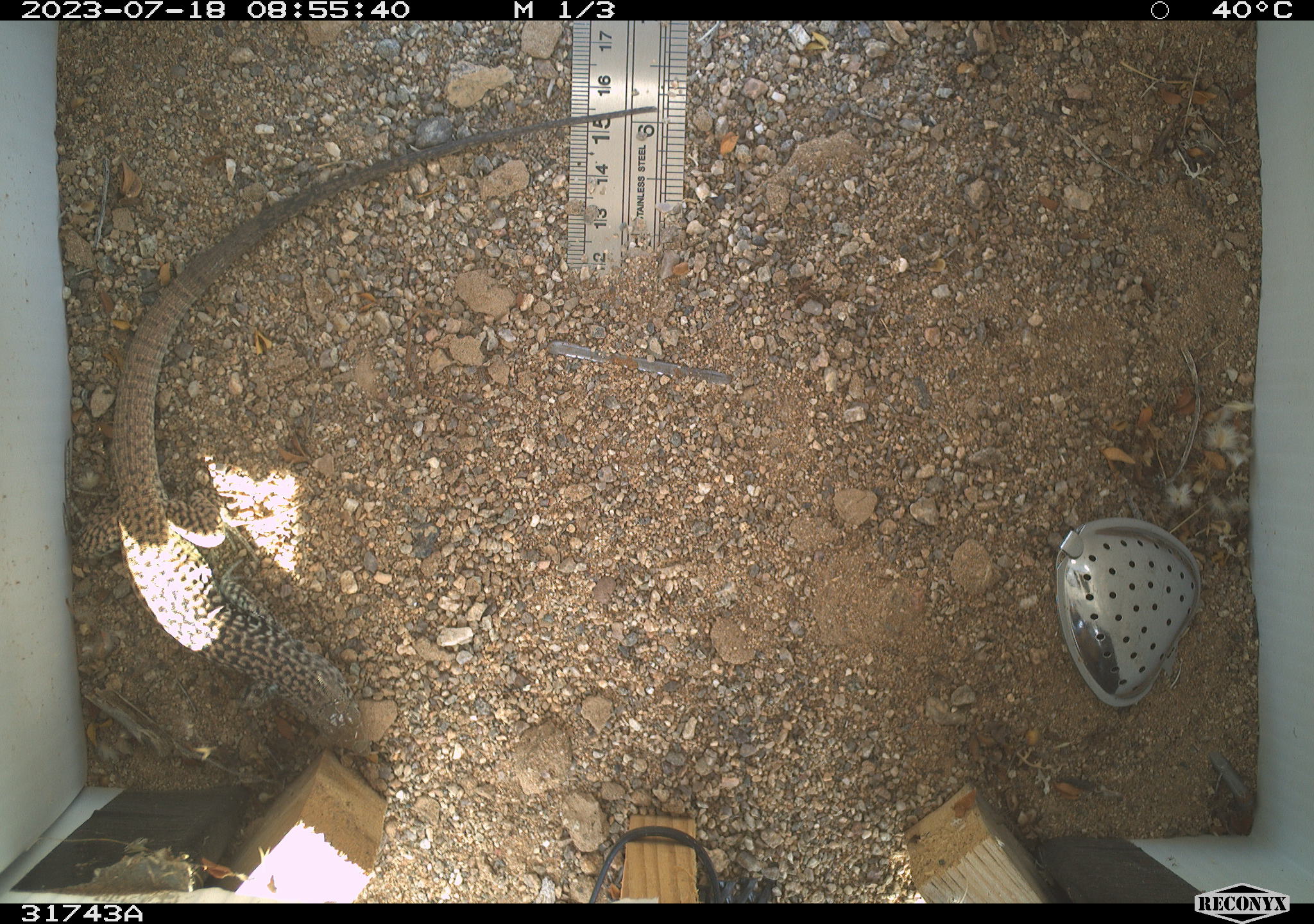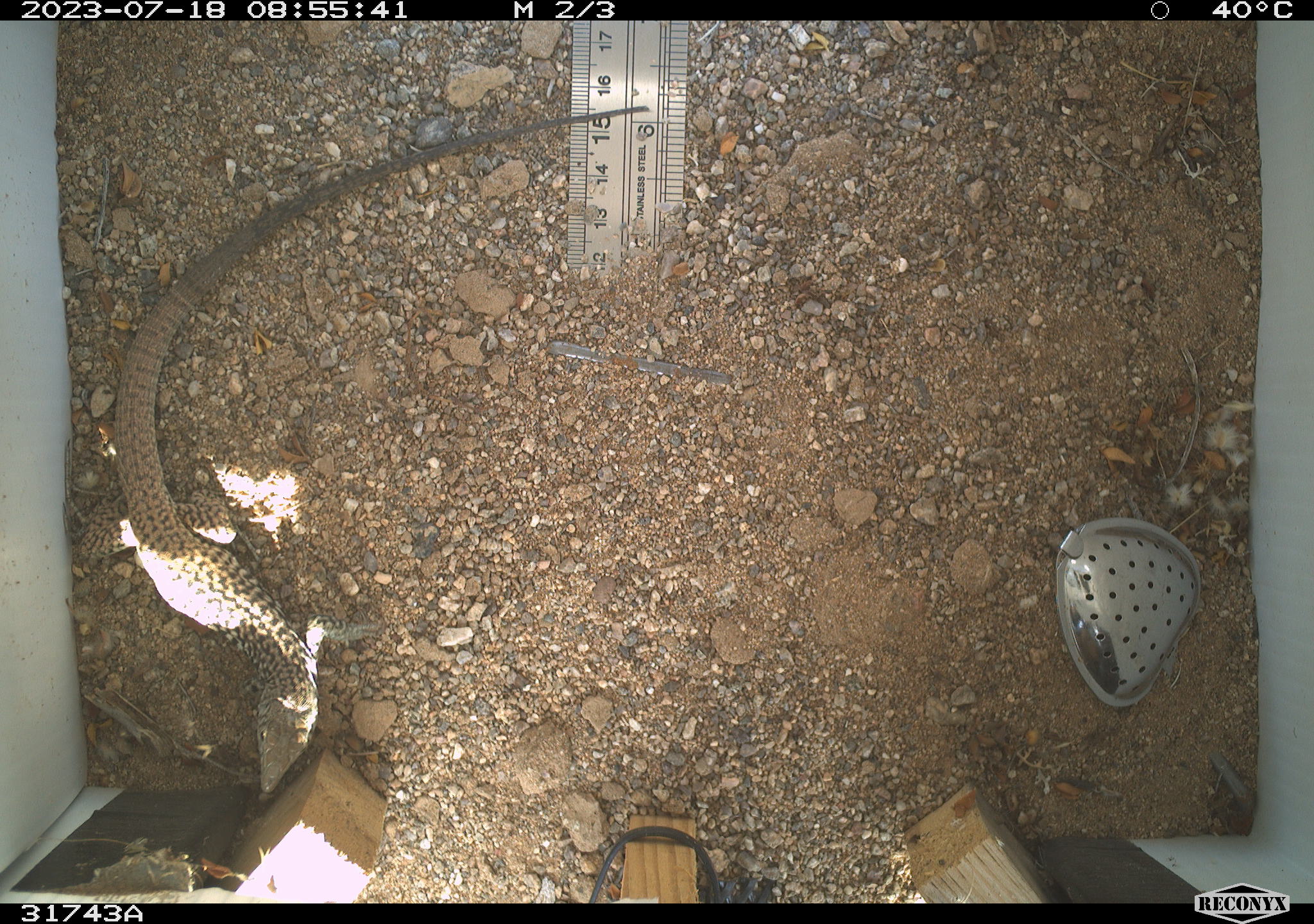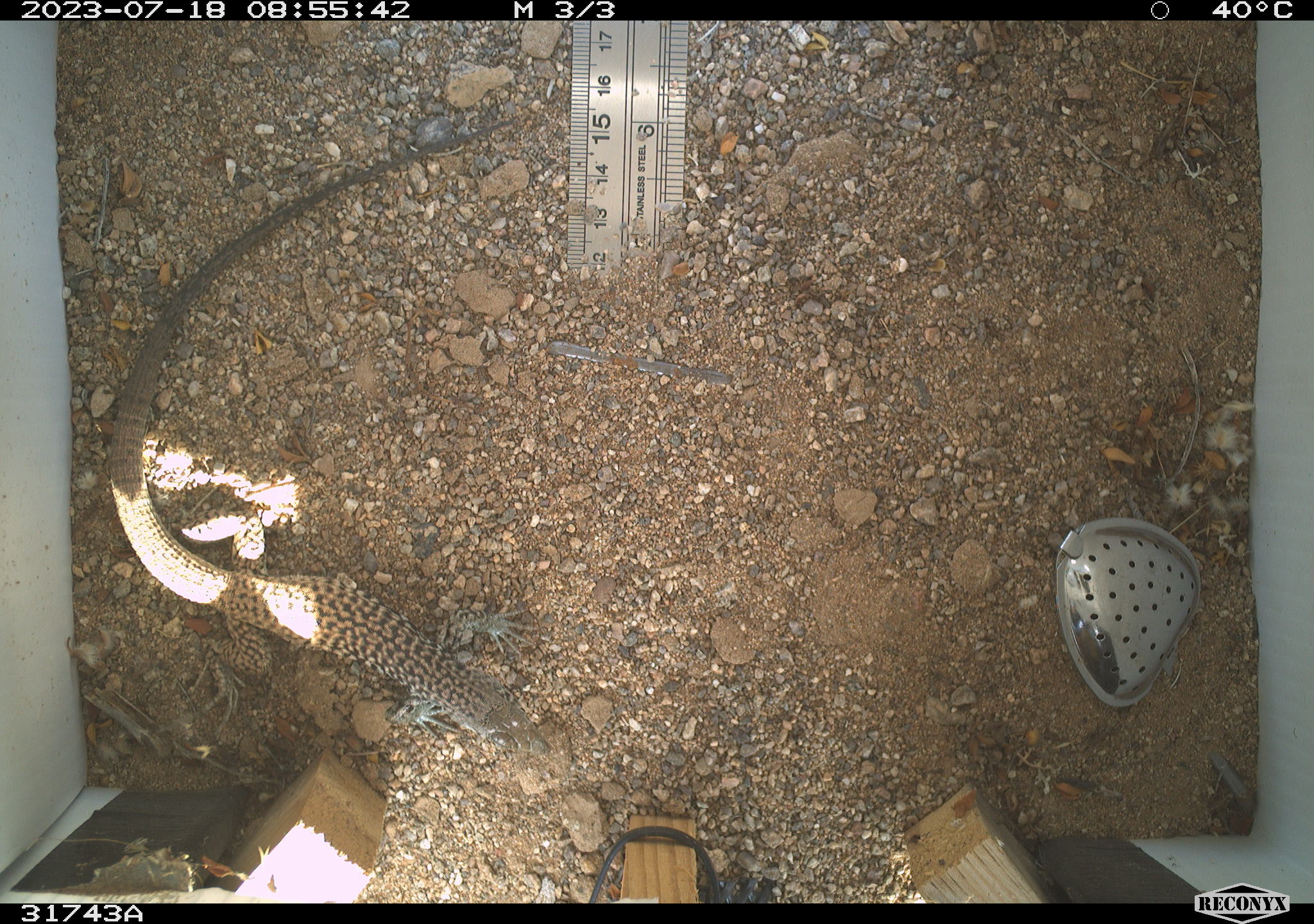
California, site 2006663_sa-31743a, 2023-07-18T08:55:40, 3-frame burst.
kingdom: Animalia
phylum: Chordata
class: Reptilia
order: Squamata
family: Teiidae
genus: Aspidoscelis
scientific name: Aspidoscelis tigris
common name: western whiptail